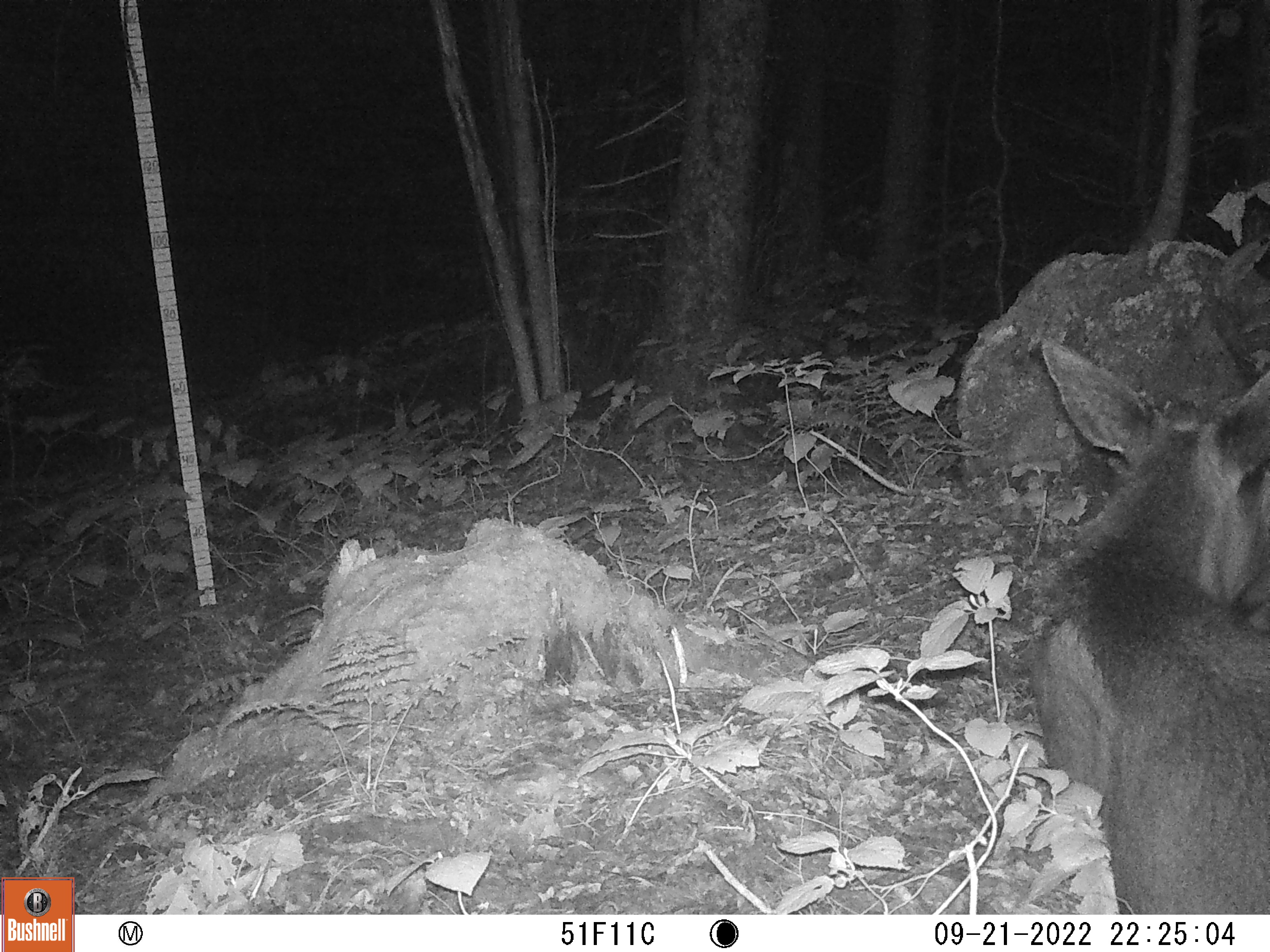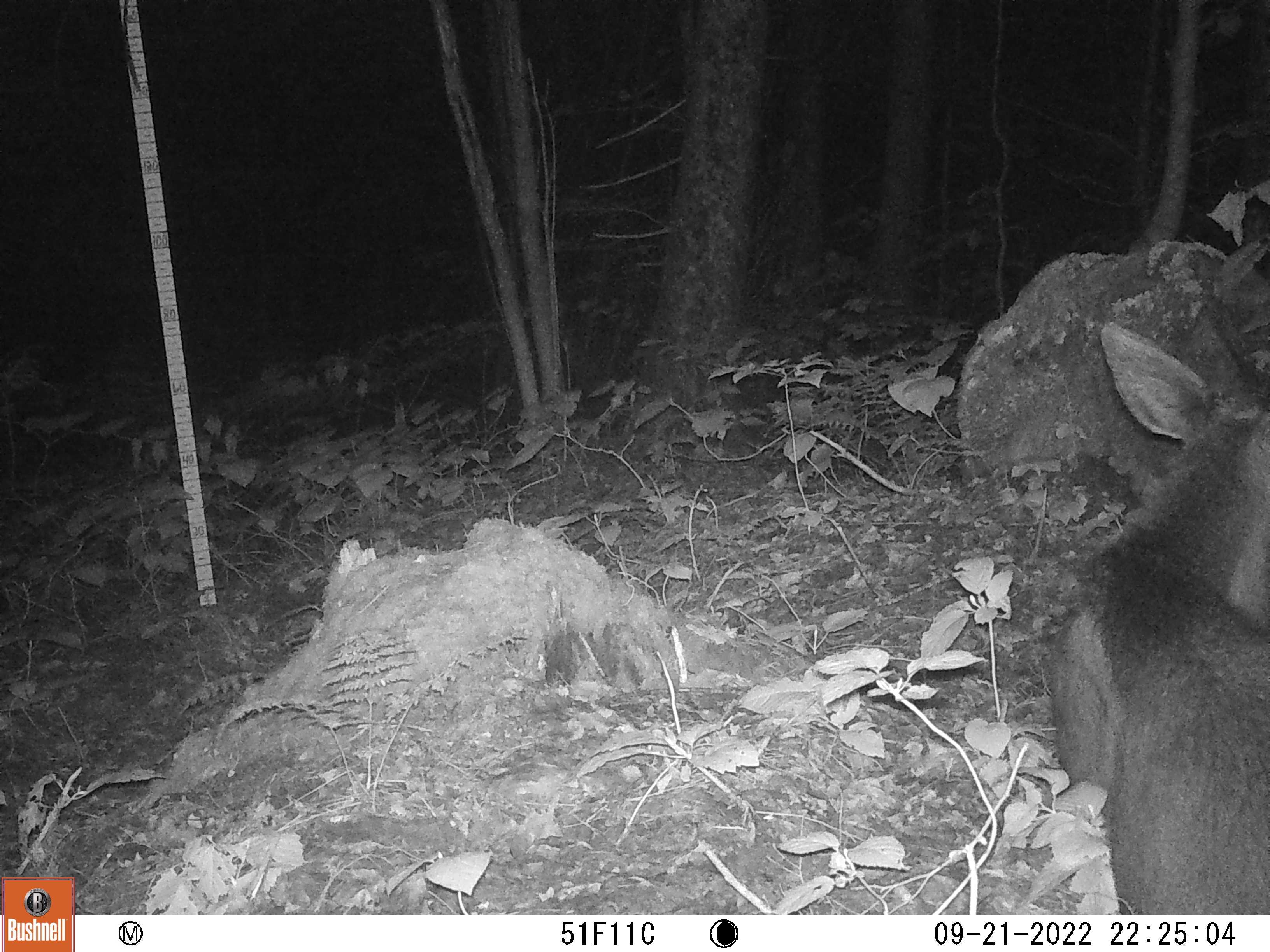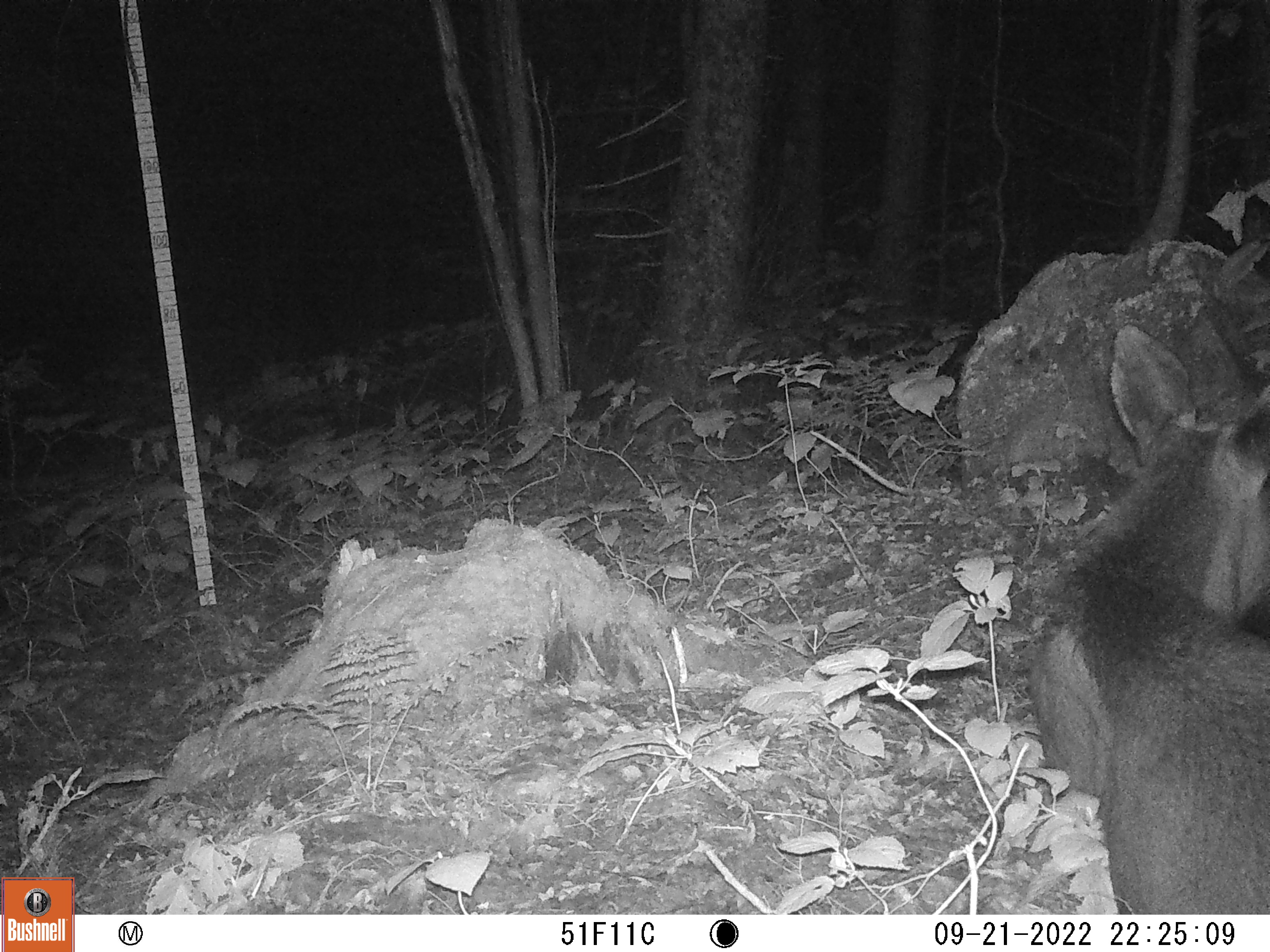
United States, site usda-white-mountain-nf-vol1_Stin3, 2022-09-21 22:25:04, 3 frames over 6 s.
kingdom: Animalia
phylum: Chordata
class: Mammalia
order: Artiodactyla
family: Cervidae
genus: Alces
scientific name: Alces alces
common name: moose